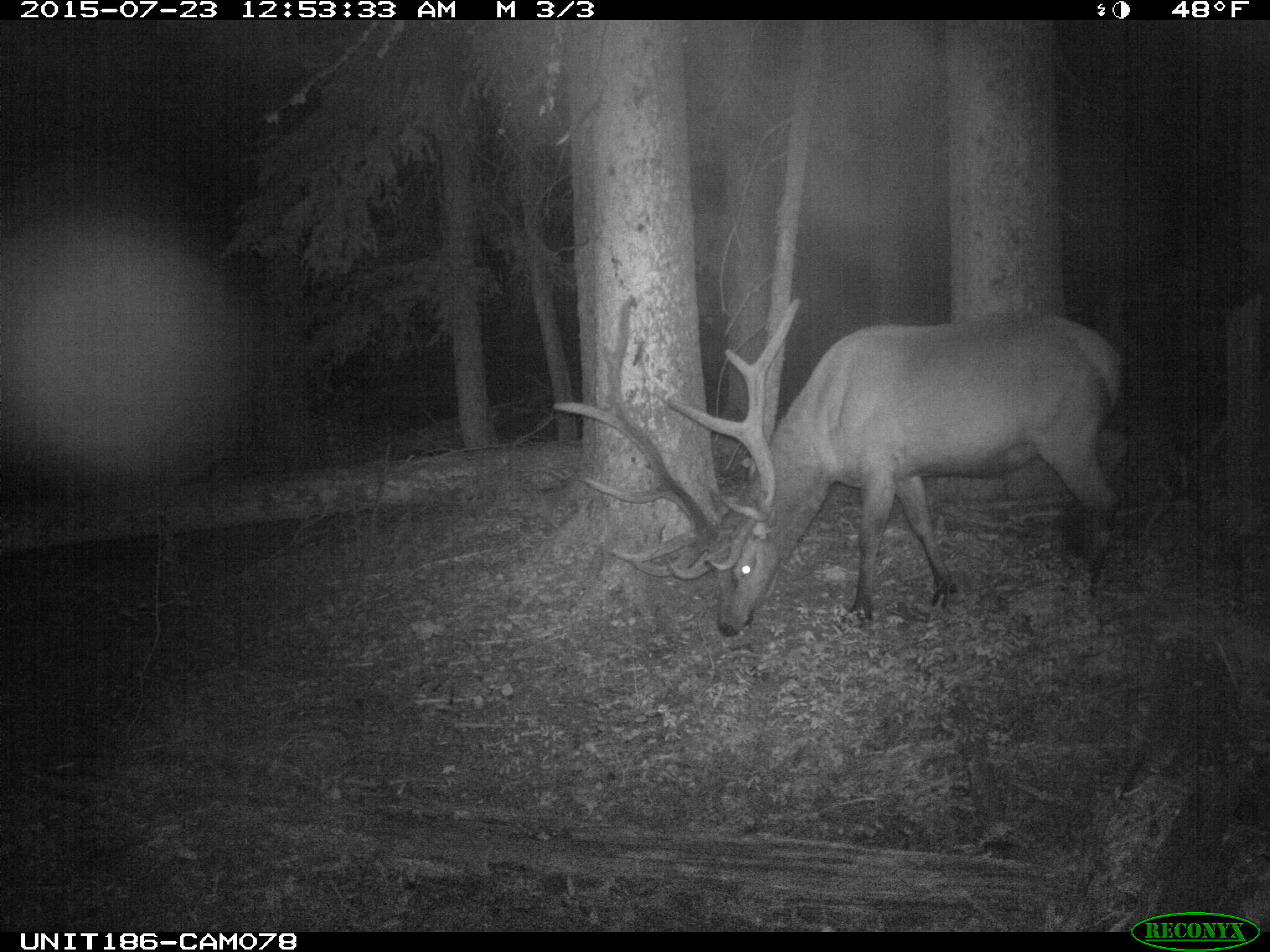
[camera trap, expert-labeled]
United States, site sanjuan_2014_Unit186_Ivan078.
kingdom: Animalia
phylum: Chordata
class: Mammalia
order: Artiodactyla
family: Cervidae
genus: Cervus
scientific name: Cervus elaphus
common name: red deer